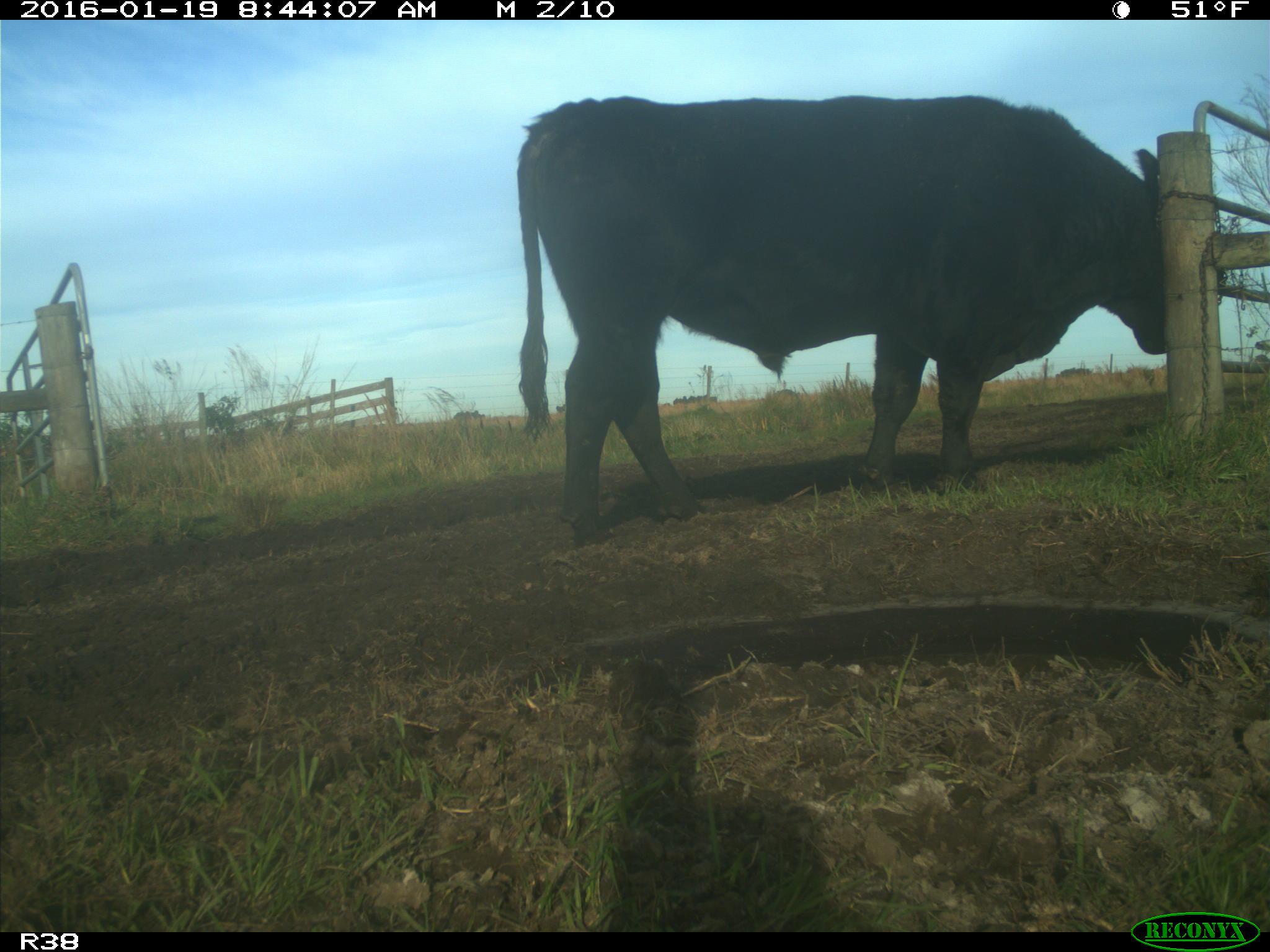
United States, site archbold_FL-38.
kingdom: Animalia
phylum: Chordata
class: Mammalia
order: Artiodactyla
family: Bovidae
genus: Bos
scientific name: Bos taurus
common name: domestic cow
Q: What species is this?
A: Bos taurus (domestic cow).